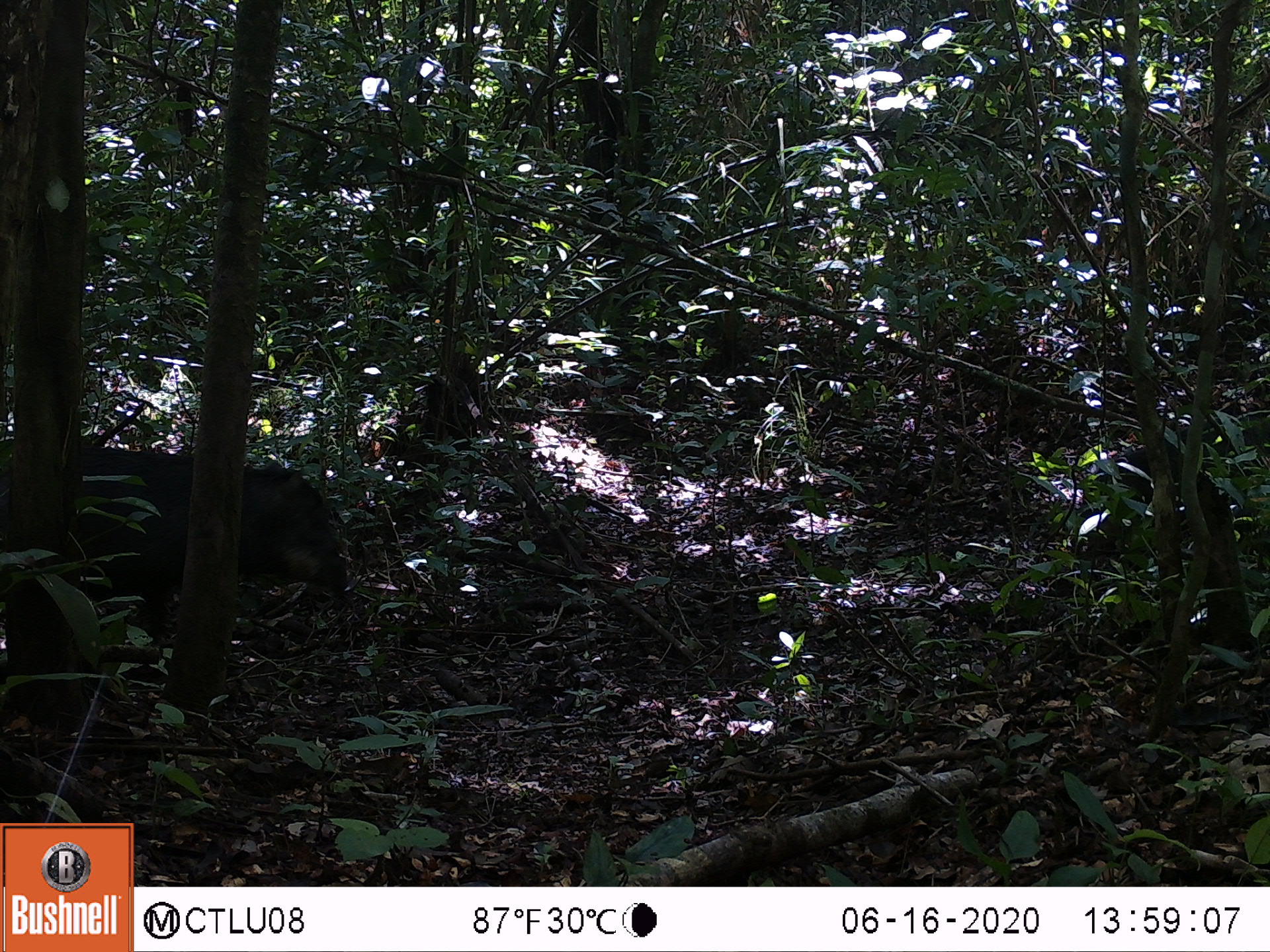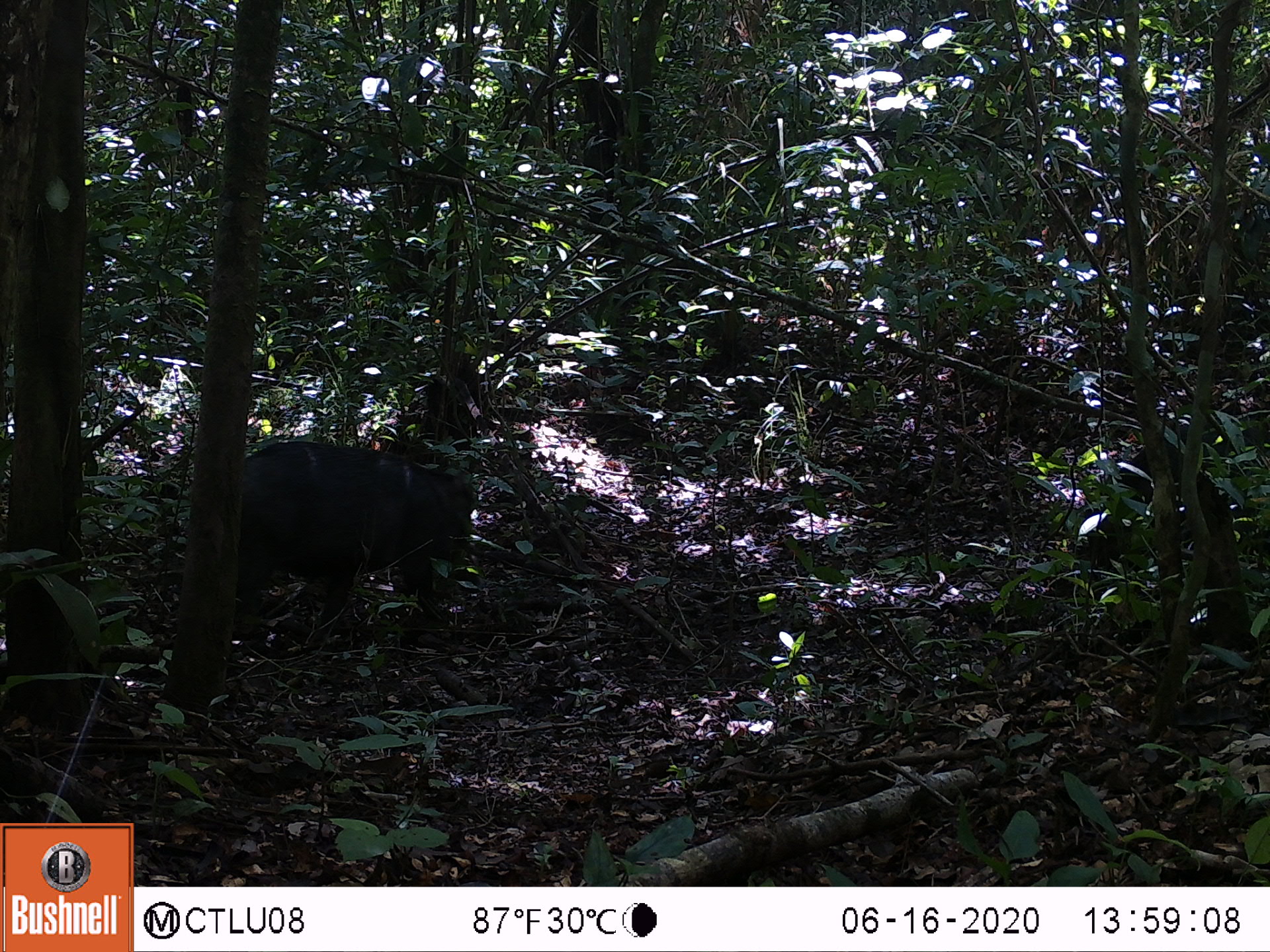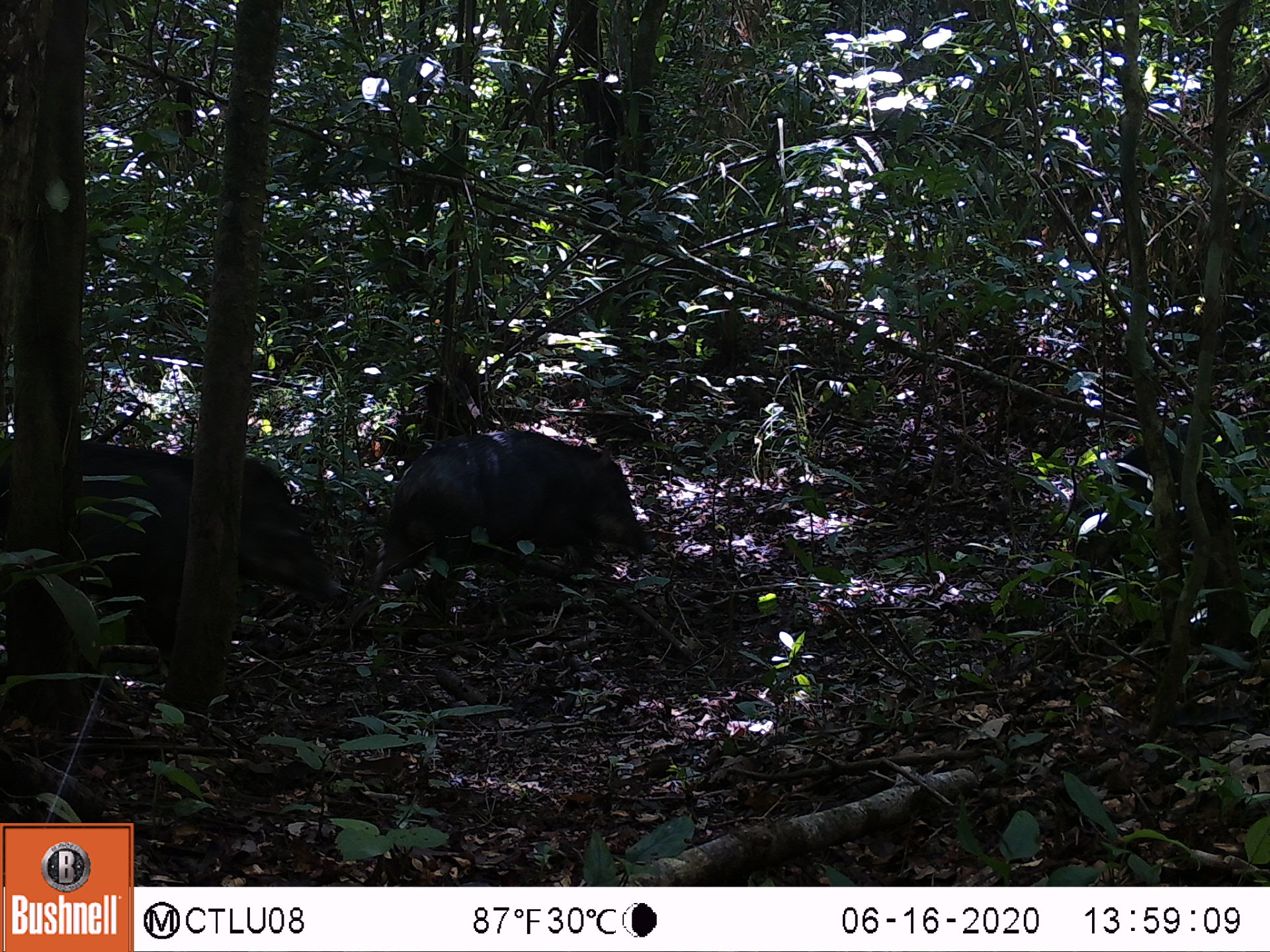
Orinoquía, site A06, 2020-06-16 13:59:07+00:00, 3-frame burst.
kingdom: Animalia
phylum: Chordata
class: Mammalia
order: Artiodactyla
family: Tayassuidae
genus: Tayassu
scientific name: Tayassu pecari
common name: white-lipped peccary